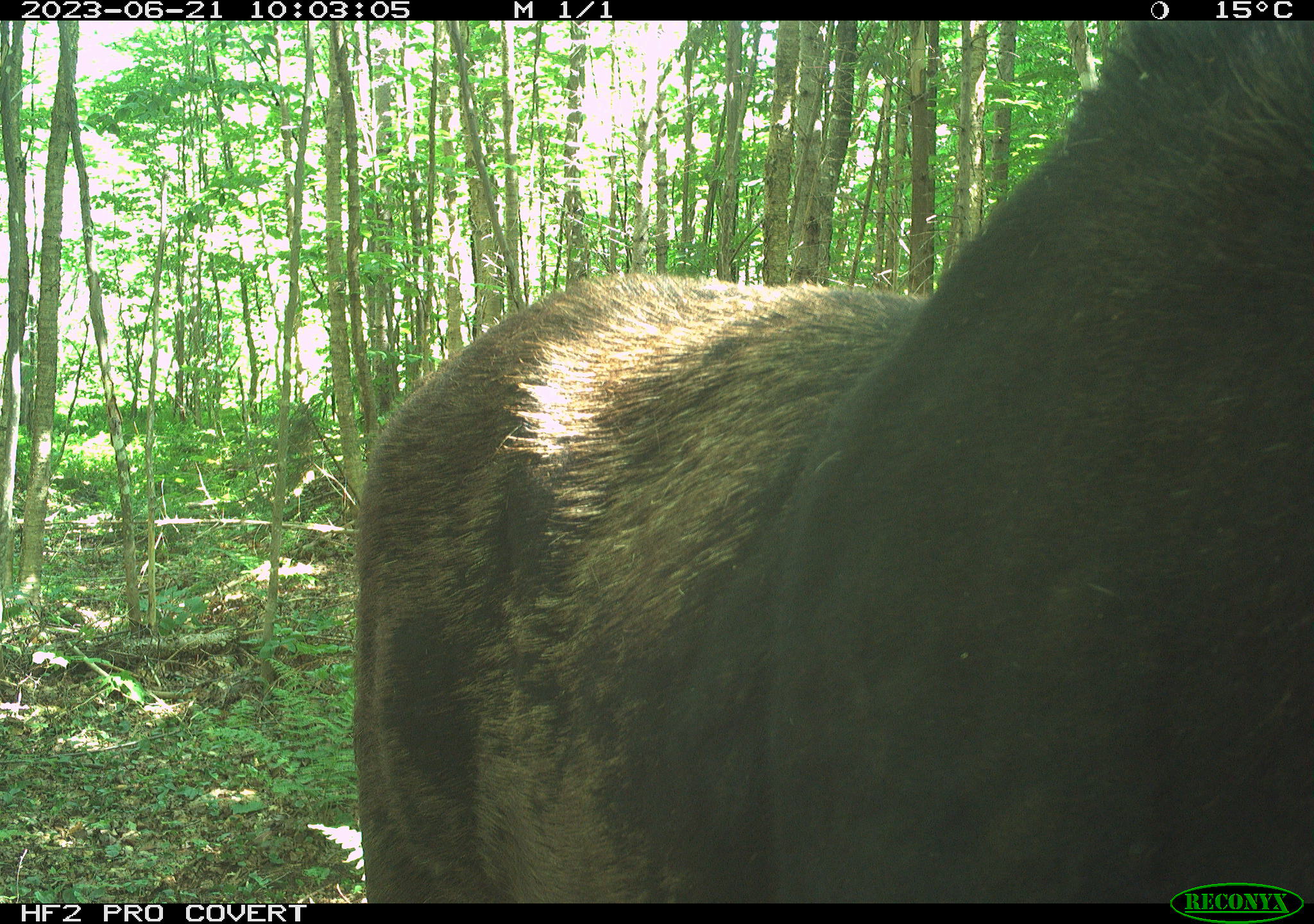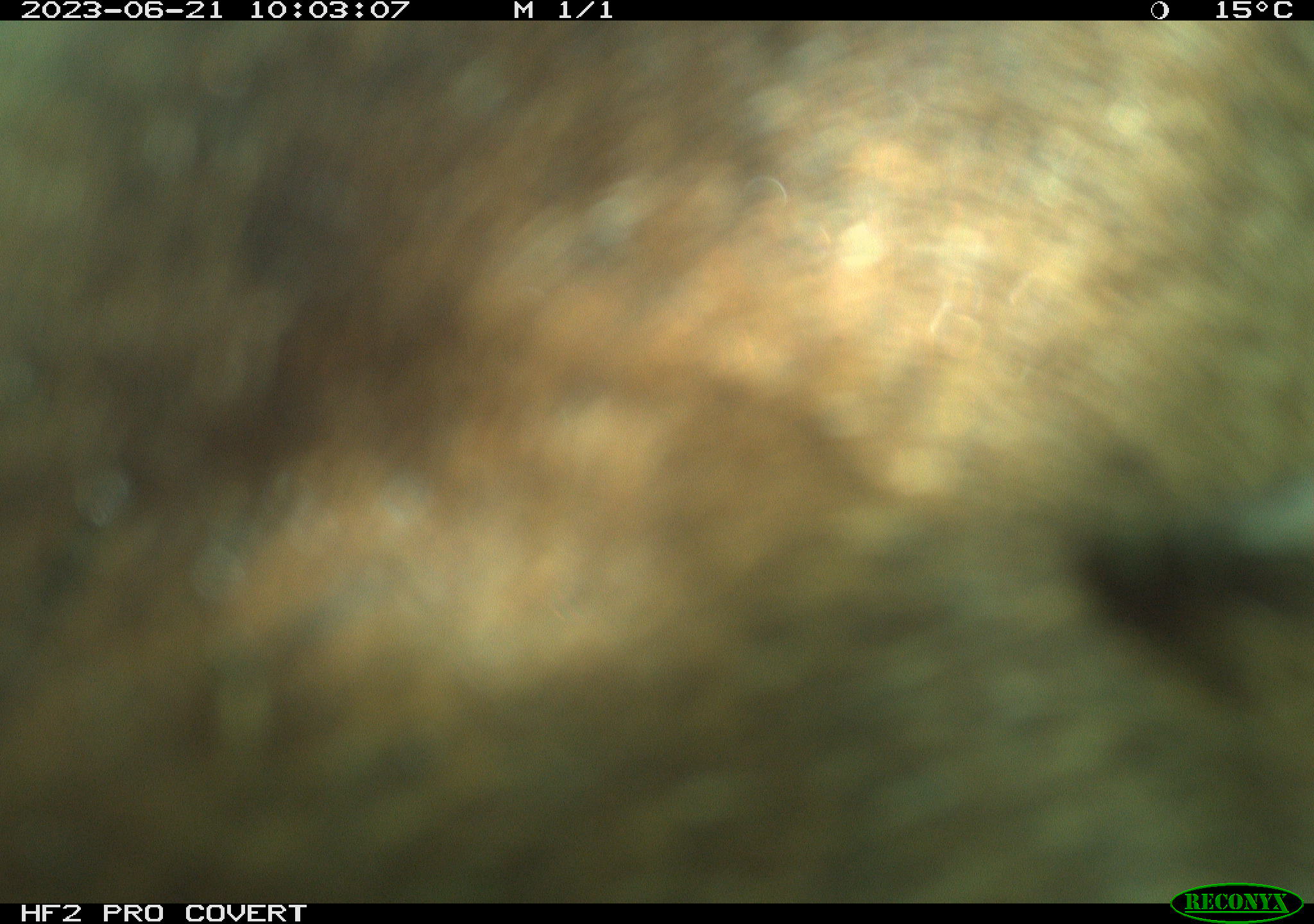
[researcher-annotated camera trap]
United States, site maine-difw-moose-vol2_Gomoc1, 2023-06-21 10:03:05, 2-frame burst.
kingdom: Animalia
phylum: Chordata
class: Mammalia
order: Artiodactyla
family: Cervidae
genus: Alces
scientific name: Alces alces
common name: moose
Moose (Alces alces).